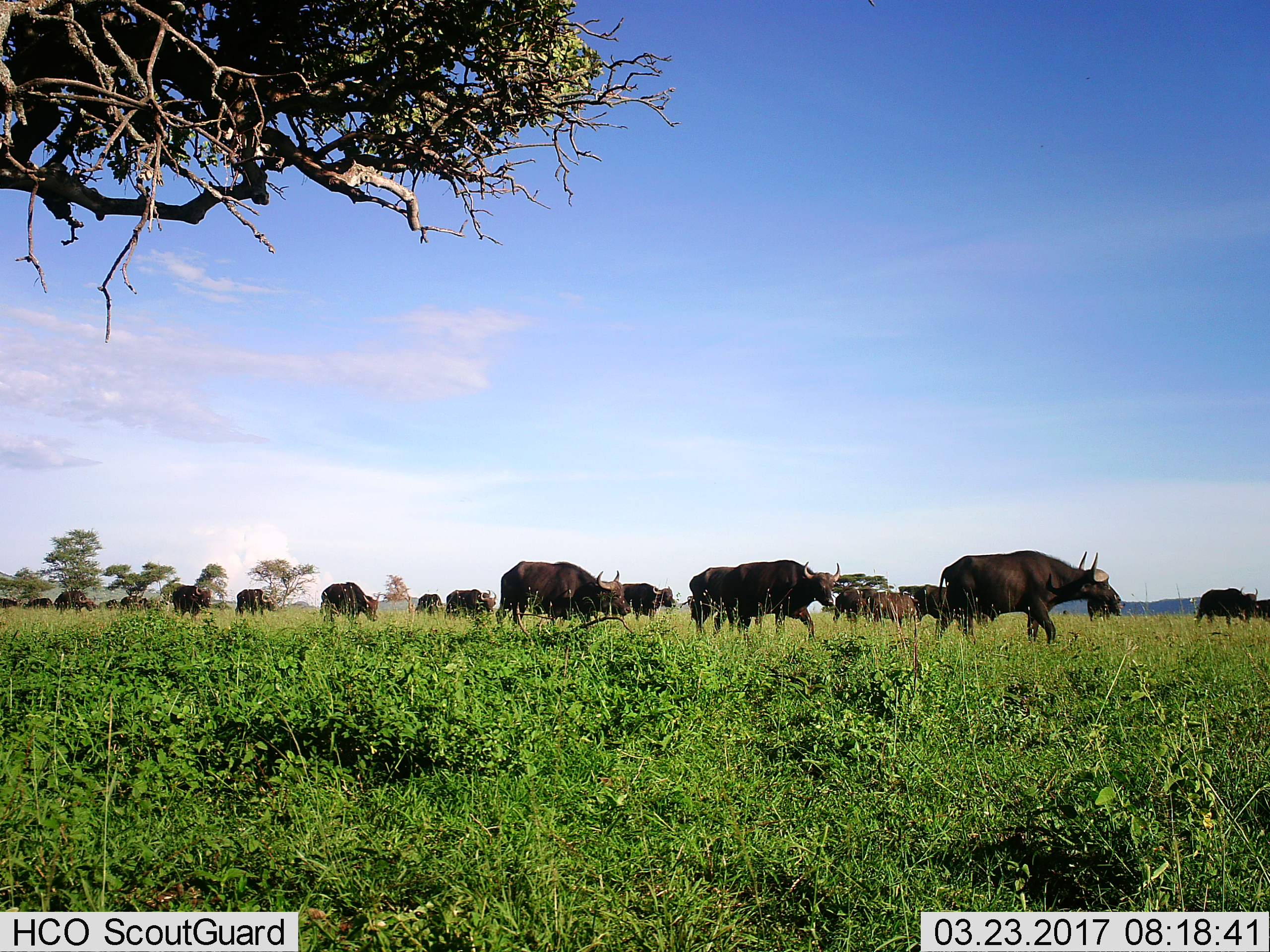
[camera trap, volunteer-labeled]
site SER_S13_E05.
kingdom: Animalia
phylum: Chordata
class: Mammalia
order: Artiodactyla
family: Bovidae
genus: Syncerus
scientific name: Syncerus caffer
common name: african buffalo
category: buffalo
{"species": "buffalo (african buffalo) (Syncerus caffer)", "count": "11-50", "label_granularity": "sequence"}